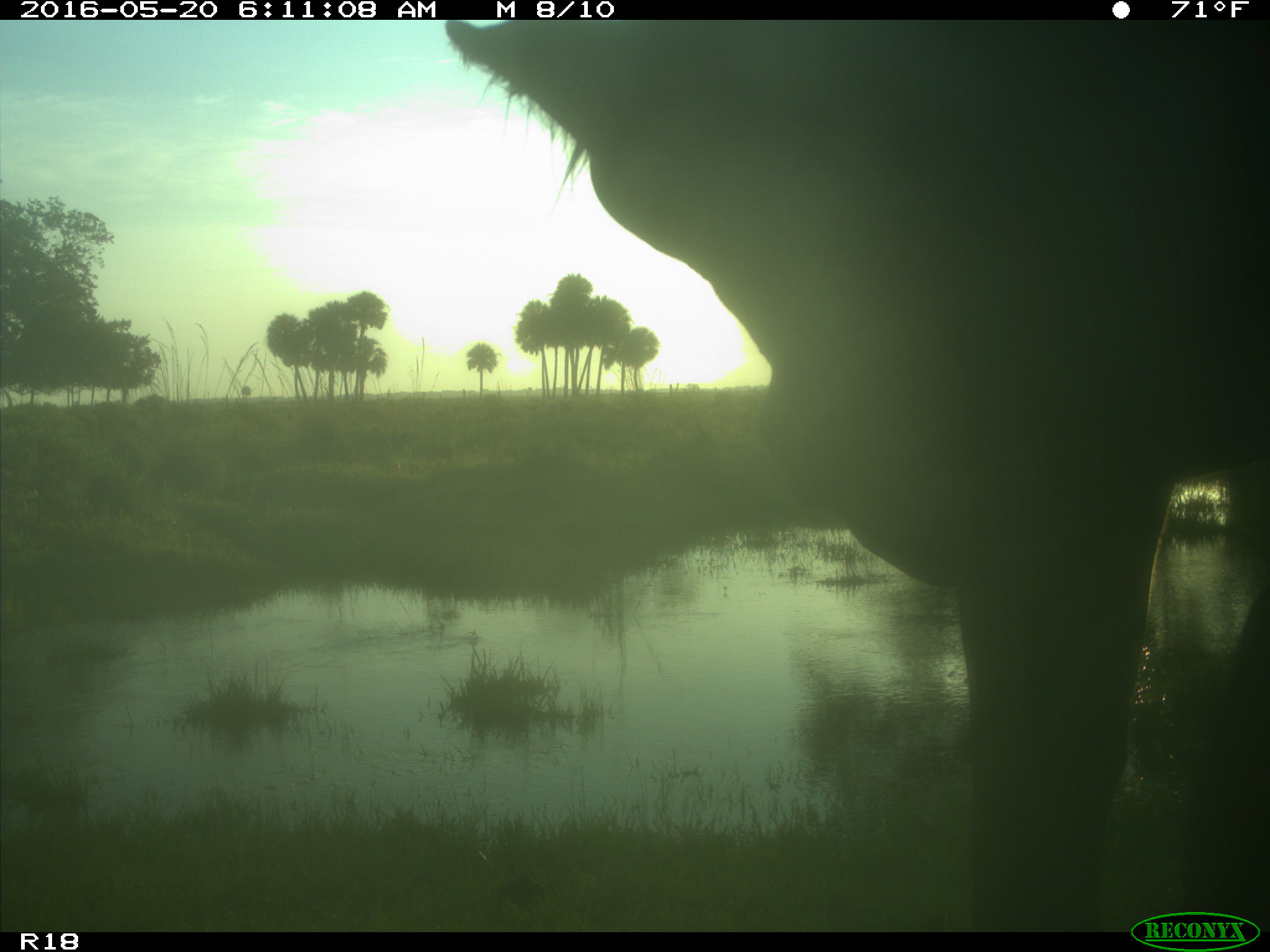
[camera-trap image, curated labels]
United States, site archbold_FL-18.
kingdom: Animalia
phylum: Chordata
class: Mammalia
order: Artiodactyla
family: Bovidae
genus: Bos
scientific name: Bos taurus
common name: domestic cow